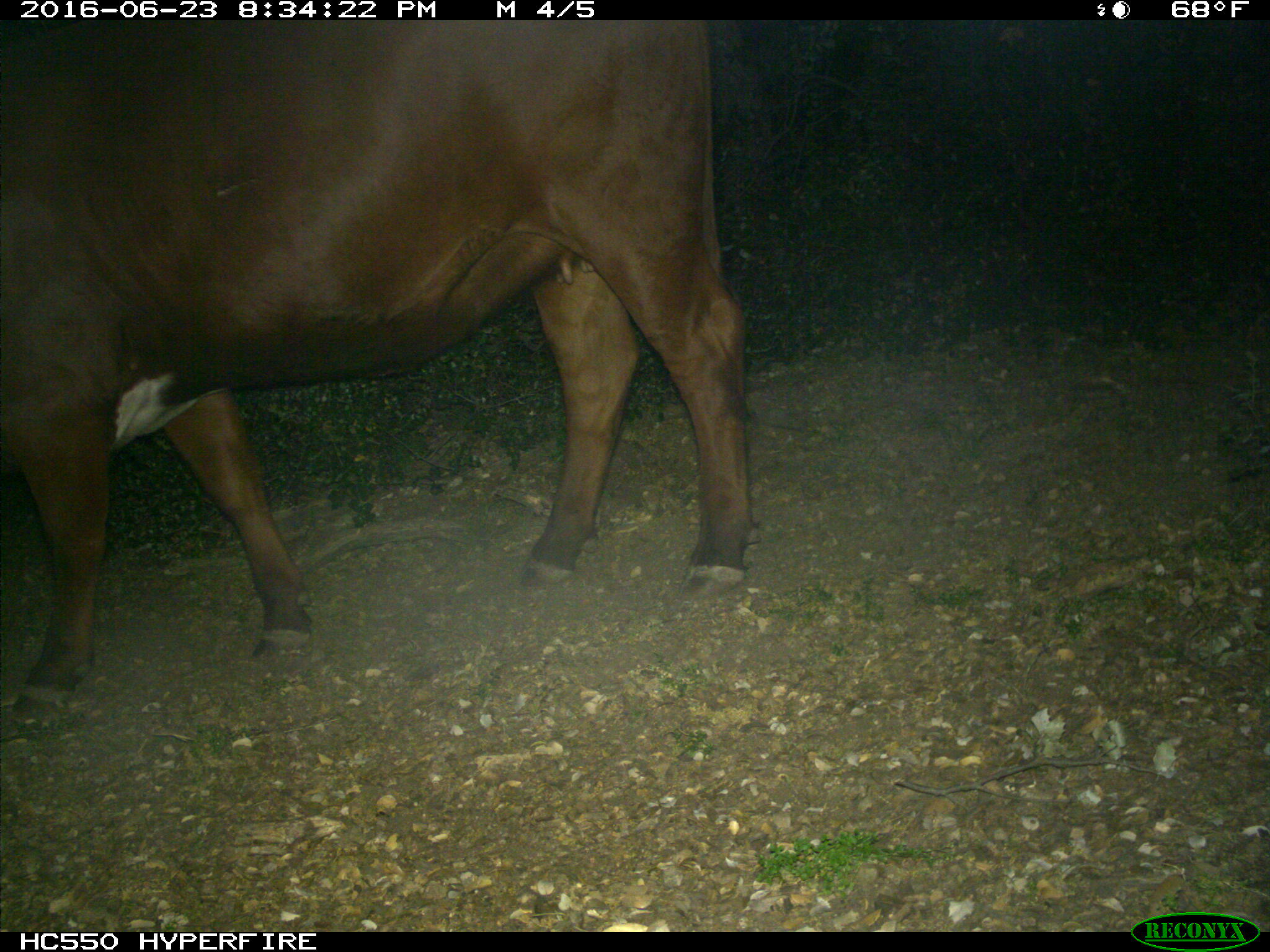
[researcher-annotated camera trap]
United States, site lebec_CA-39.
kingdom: Animalia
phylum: Chordata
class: Mammalia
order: Artiodactyla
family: Bovidae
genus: Bos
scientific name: Bos taurus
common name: domestic cow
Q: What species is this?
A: Bos taurus (domestic cow).